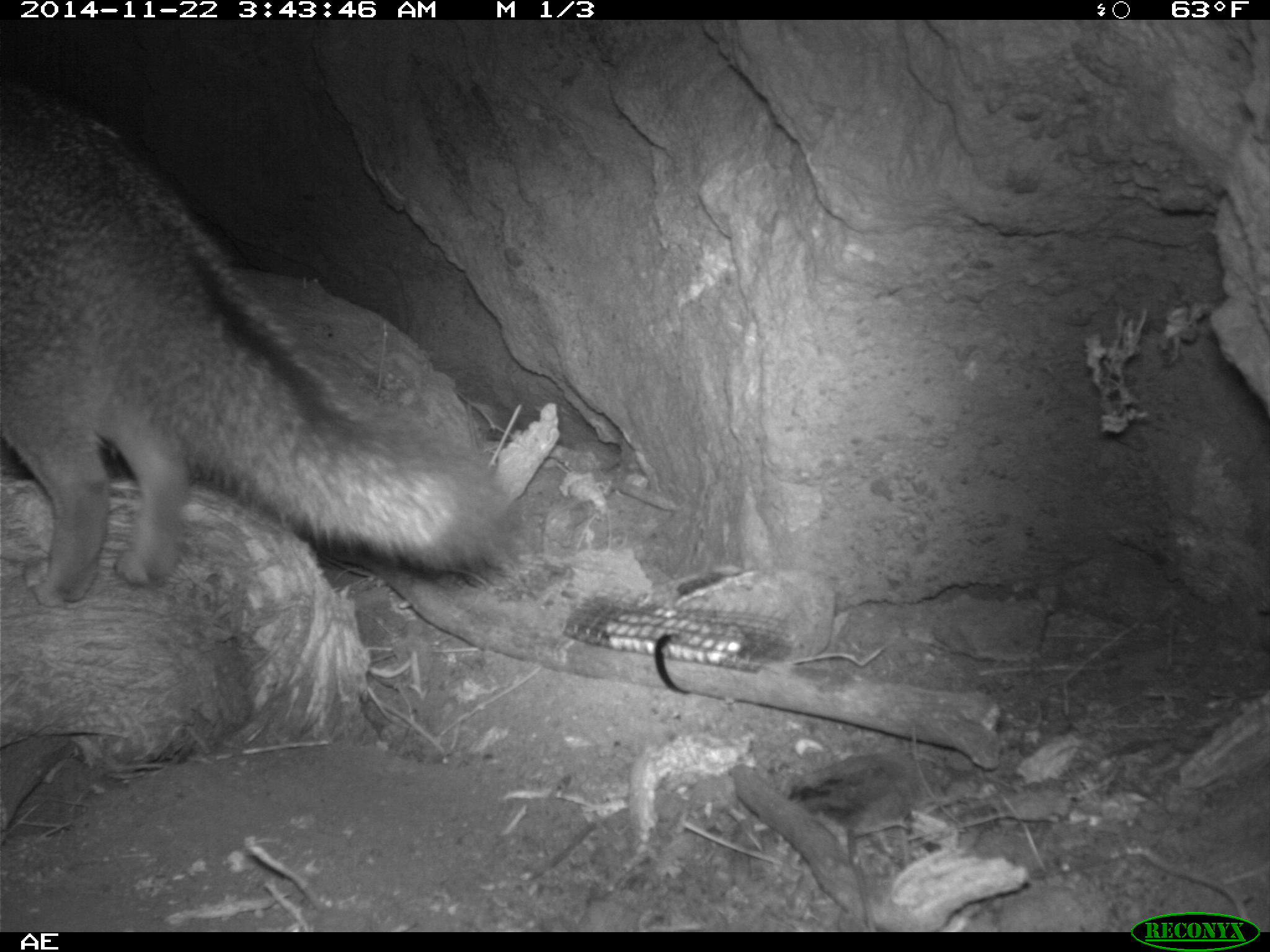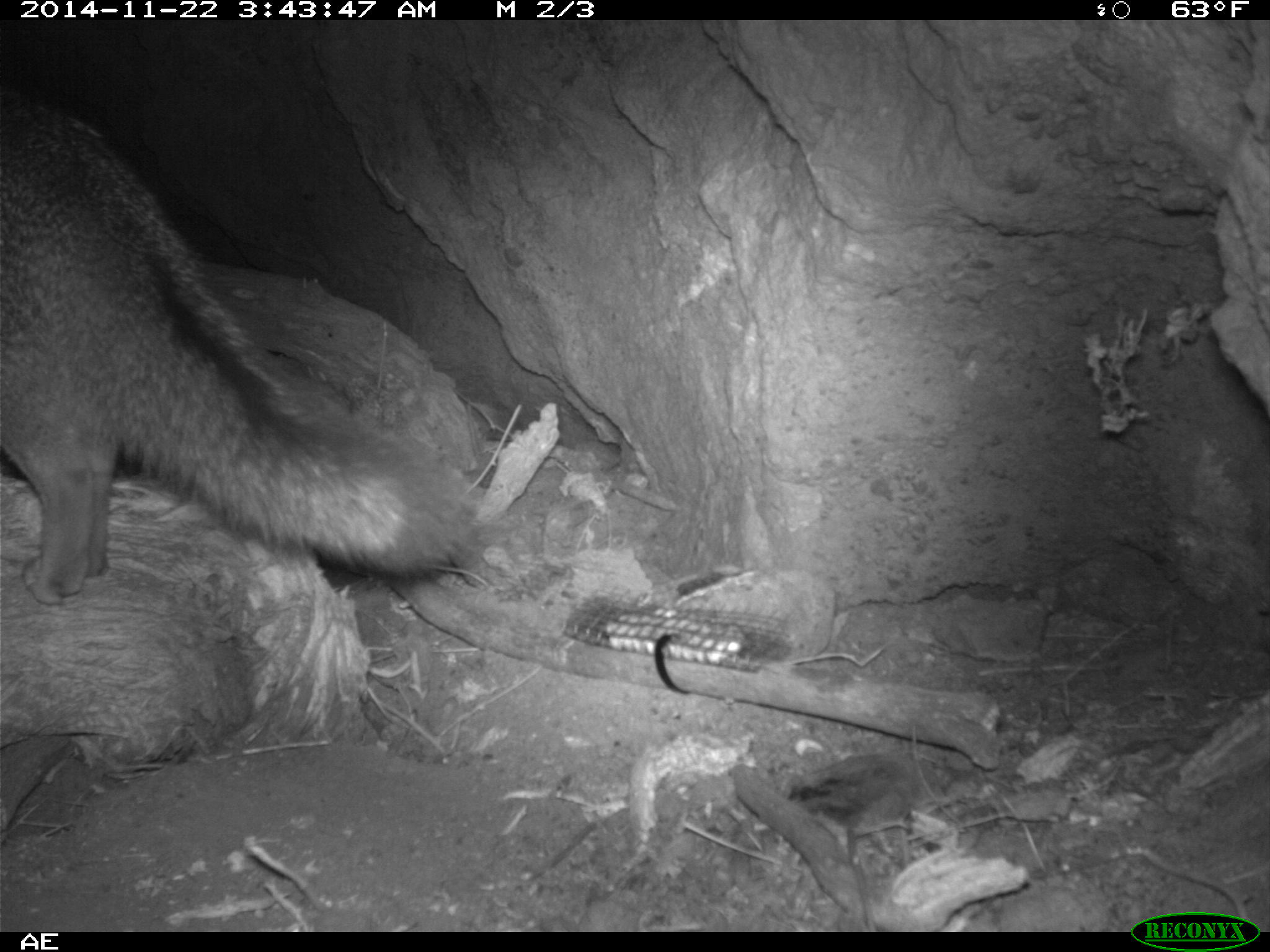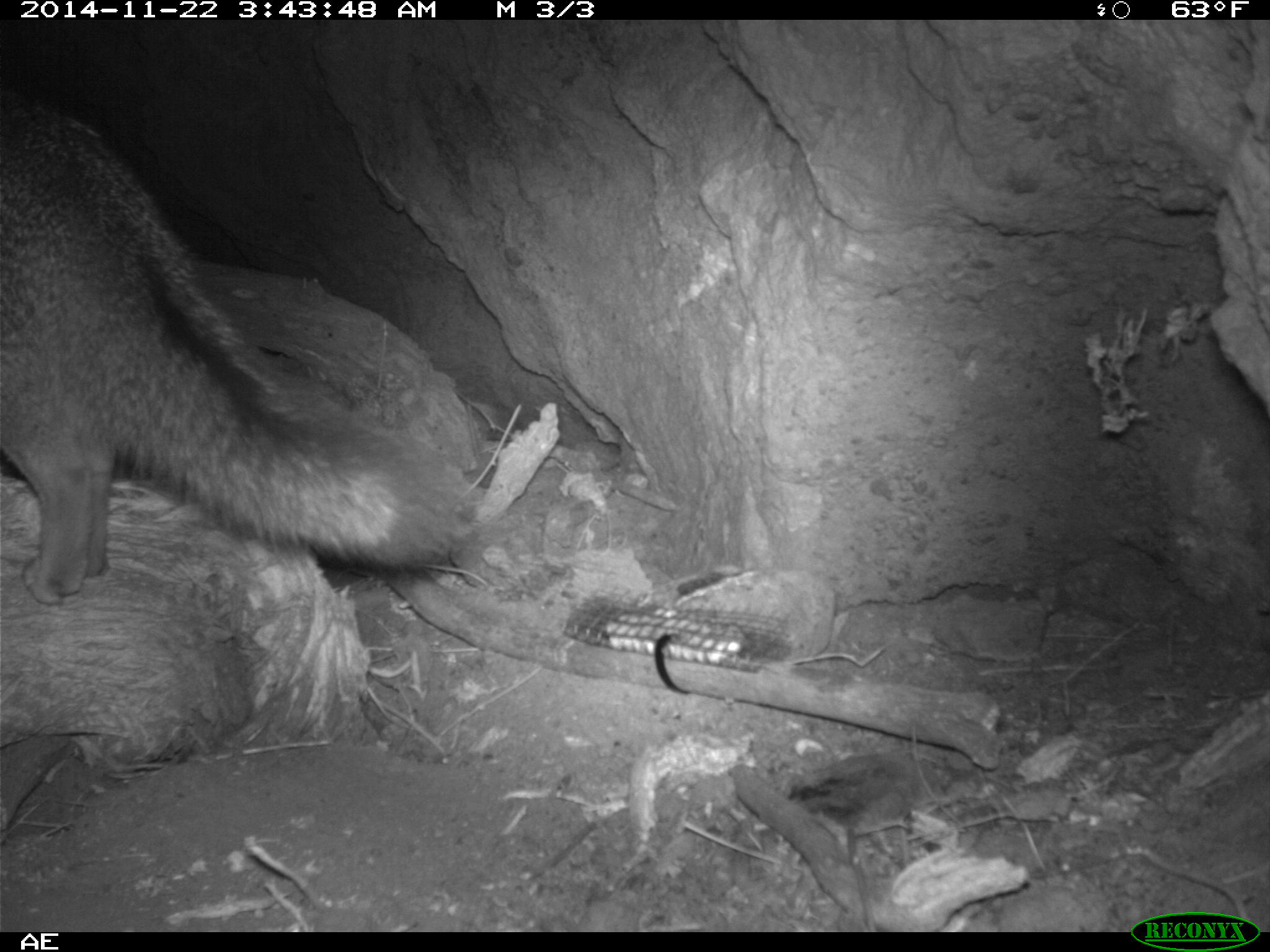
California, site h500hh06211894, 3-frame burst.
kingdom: Animalia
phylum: Chordata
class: Mammalia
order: Carnivora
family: Canidae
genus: Urocyon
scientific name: Urocyon littoralis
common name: island fox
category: fox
Fox (island fox) (Urocyon littoralis).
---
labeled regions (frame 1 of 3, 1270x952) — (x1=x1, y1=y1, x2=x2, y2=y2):
fox: (x1=0, y1=70, x2=523, y2=605)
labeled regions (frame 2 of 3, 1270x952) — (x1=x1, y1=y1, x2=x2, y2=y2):
fox: (x1=0, y1=100, x2=465, y2=607)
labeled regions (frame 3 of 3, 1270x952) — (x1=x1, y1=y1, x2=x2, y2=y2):
fox: (x1=0, y1=100, x2=465, y2=607)